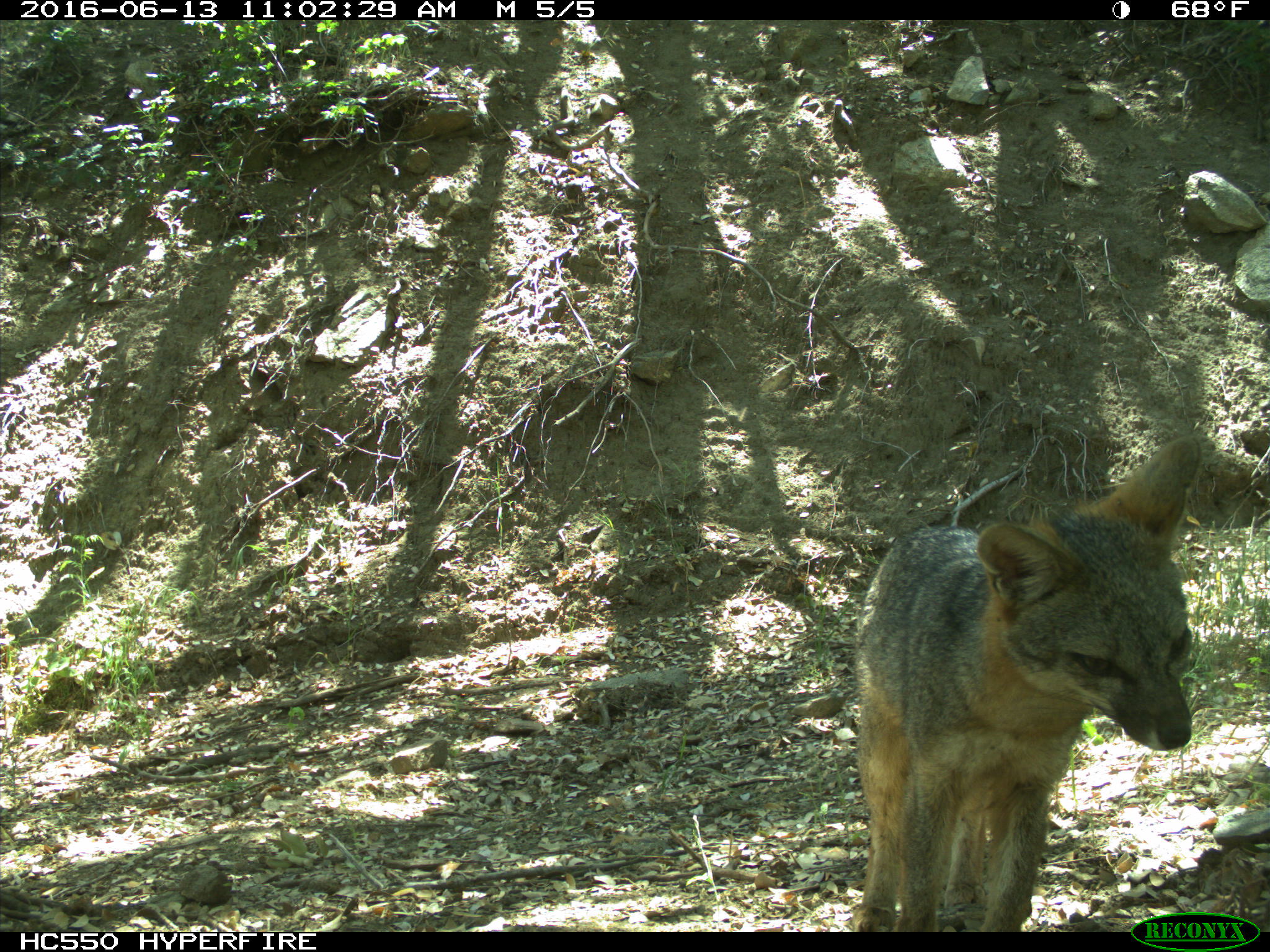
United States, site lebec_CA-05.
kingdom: Animalia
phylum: Chordata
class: Mammalia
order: Carnivora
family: Canidae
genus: Urocyon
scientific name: Urocyon cinereoargenteus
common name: gray fox